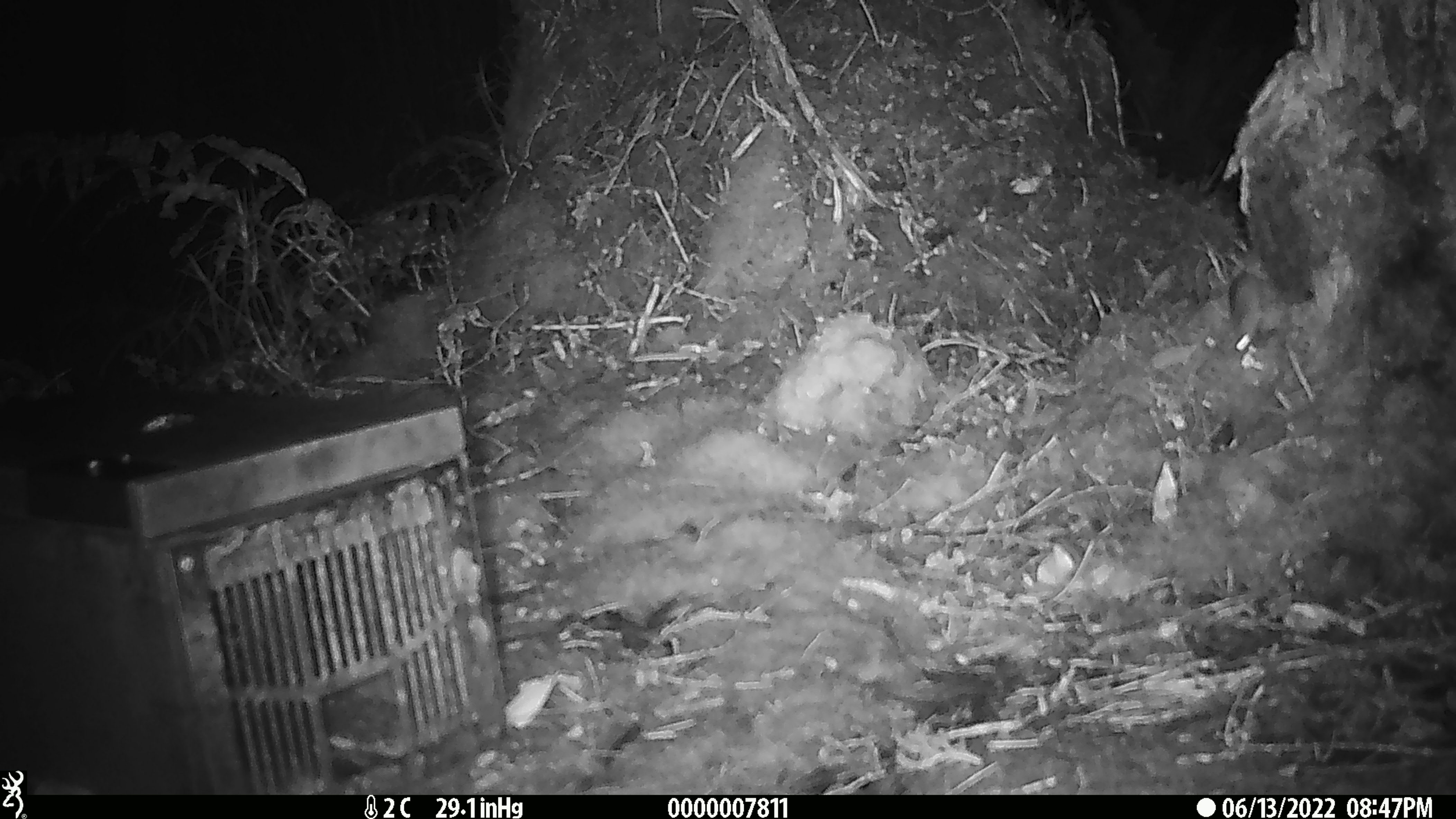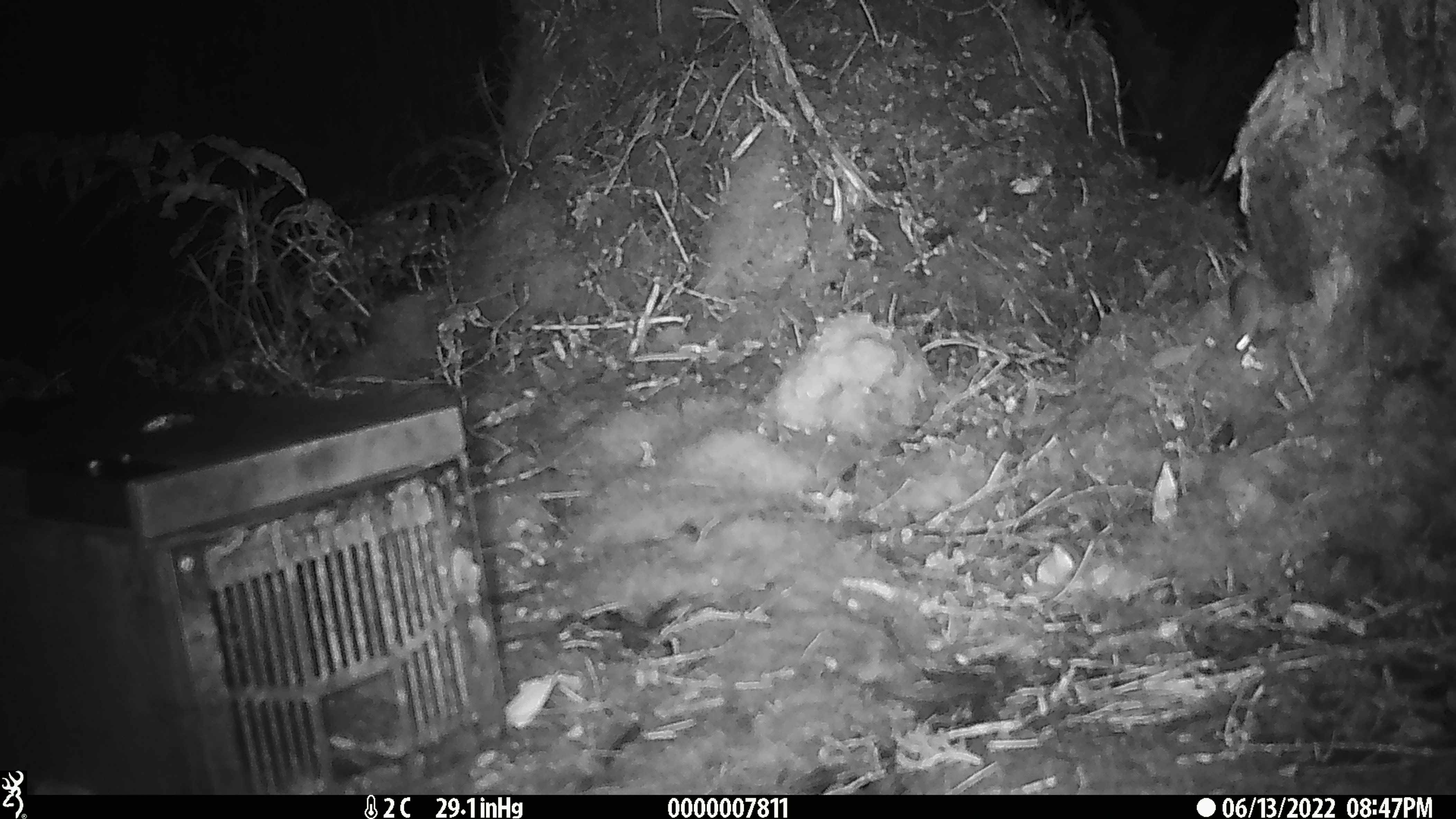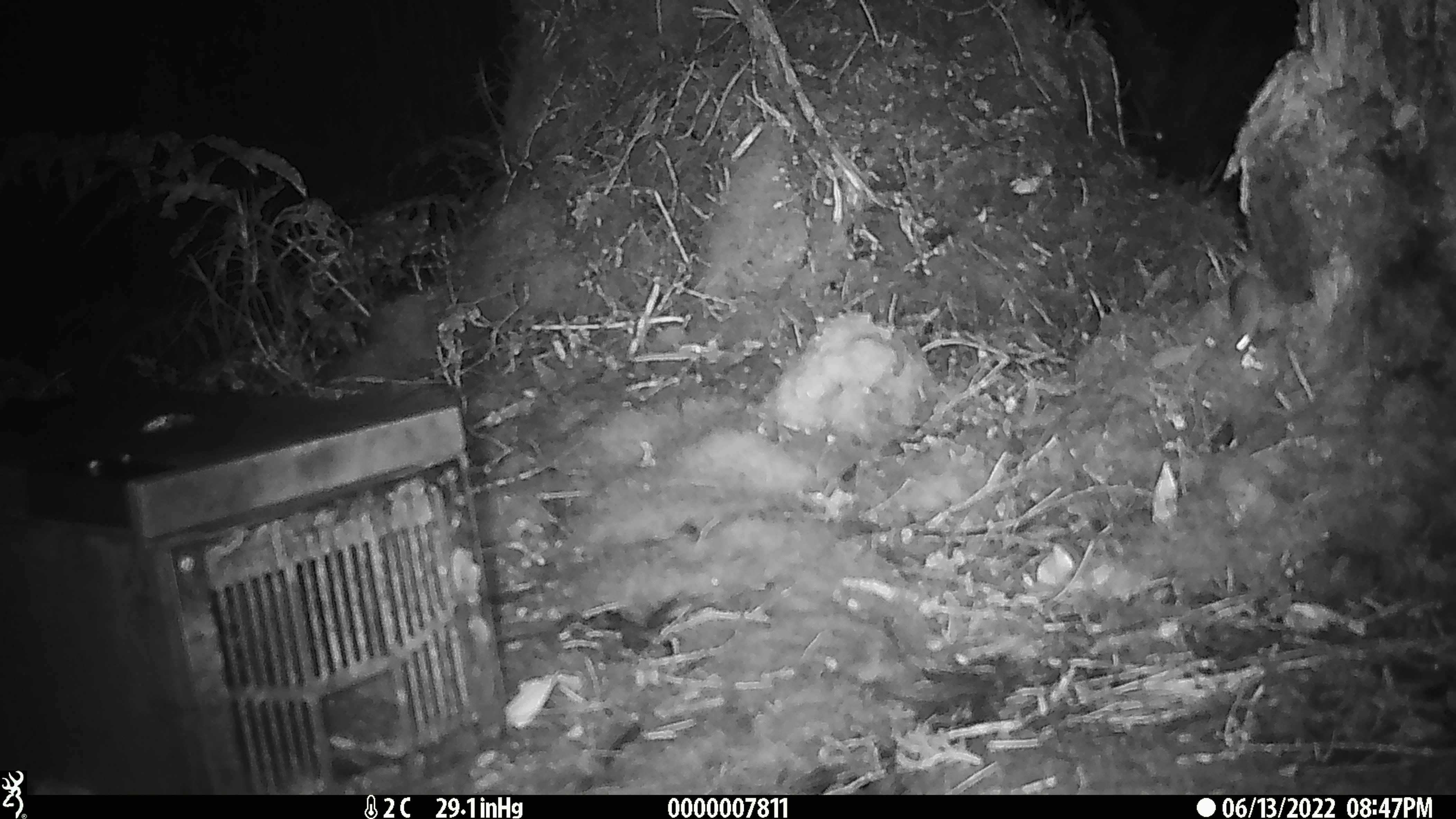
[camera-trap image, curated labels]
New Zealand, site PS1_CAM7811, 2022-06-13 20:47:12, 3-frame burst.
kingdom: Animalia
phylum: Chordata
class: Mammalia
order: Rodentia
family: Muridae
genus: Mus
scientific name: Mus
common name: mouse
Mouse (Mus).